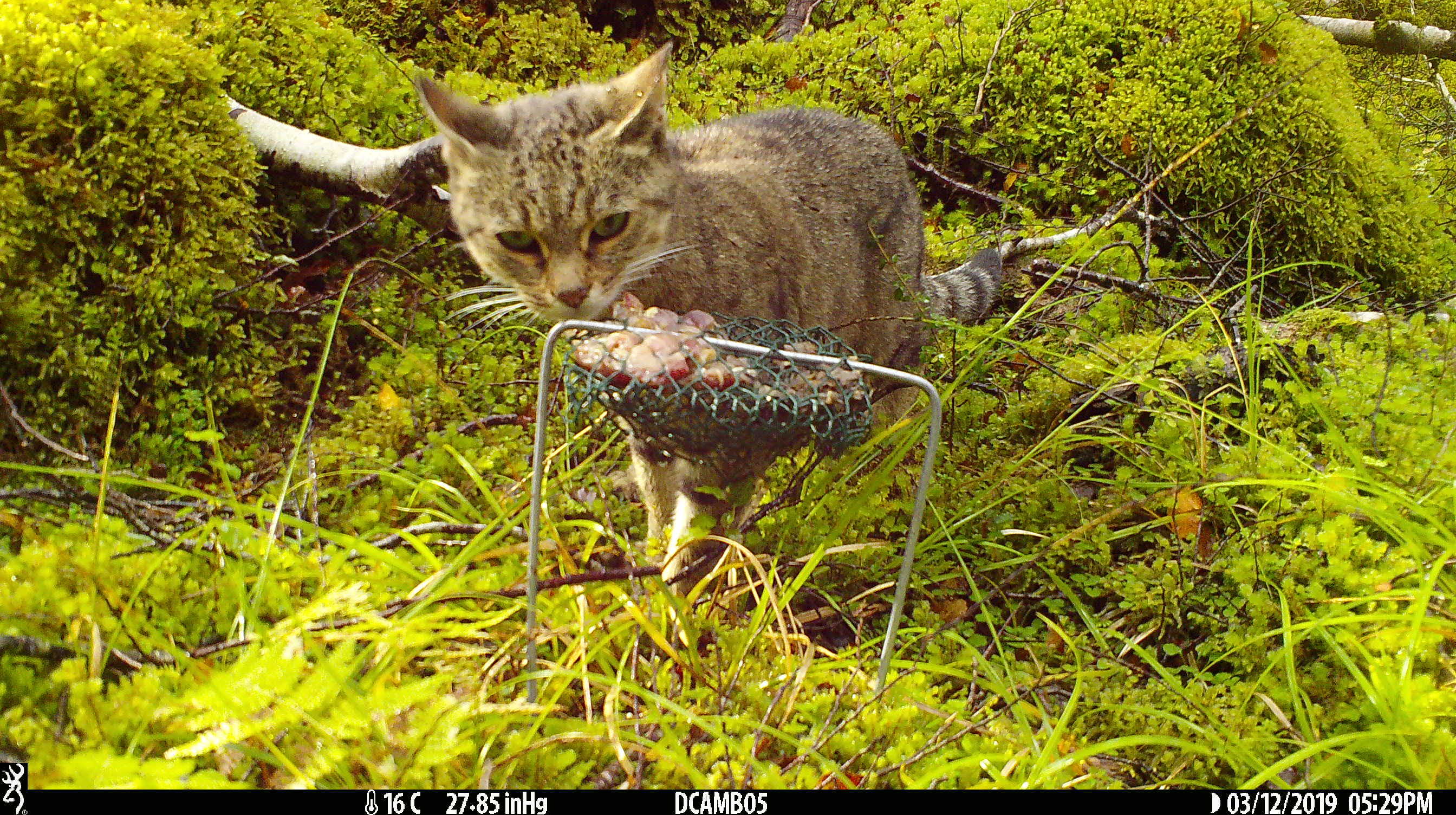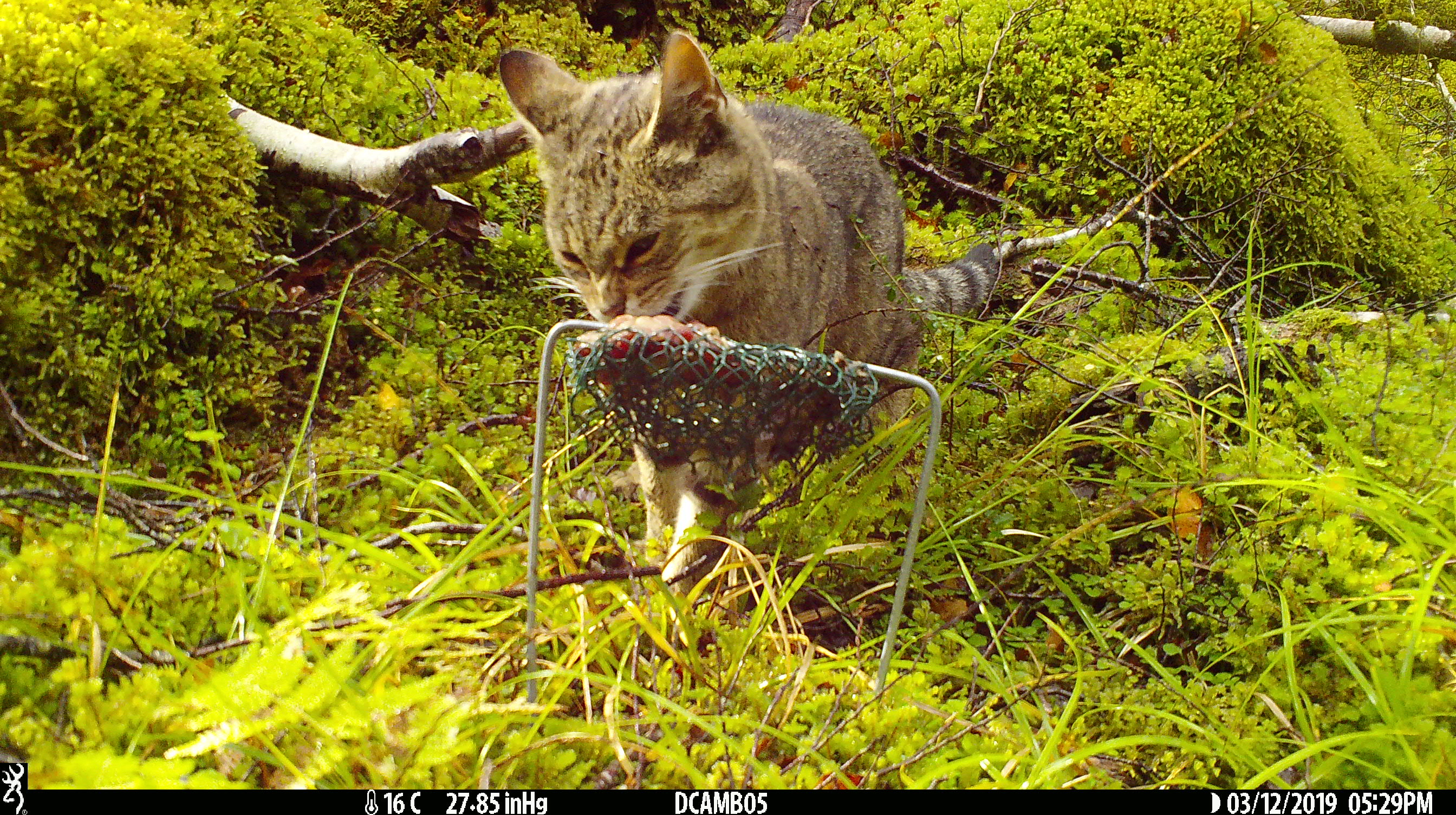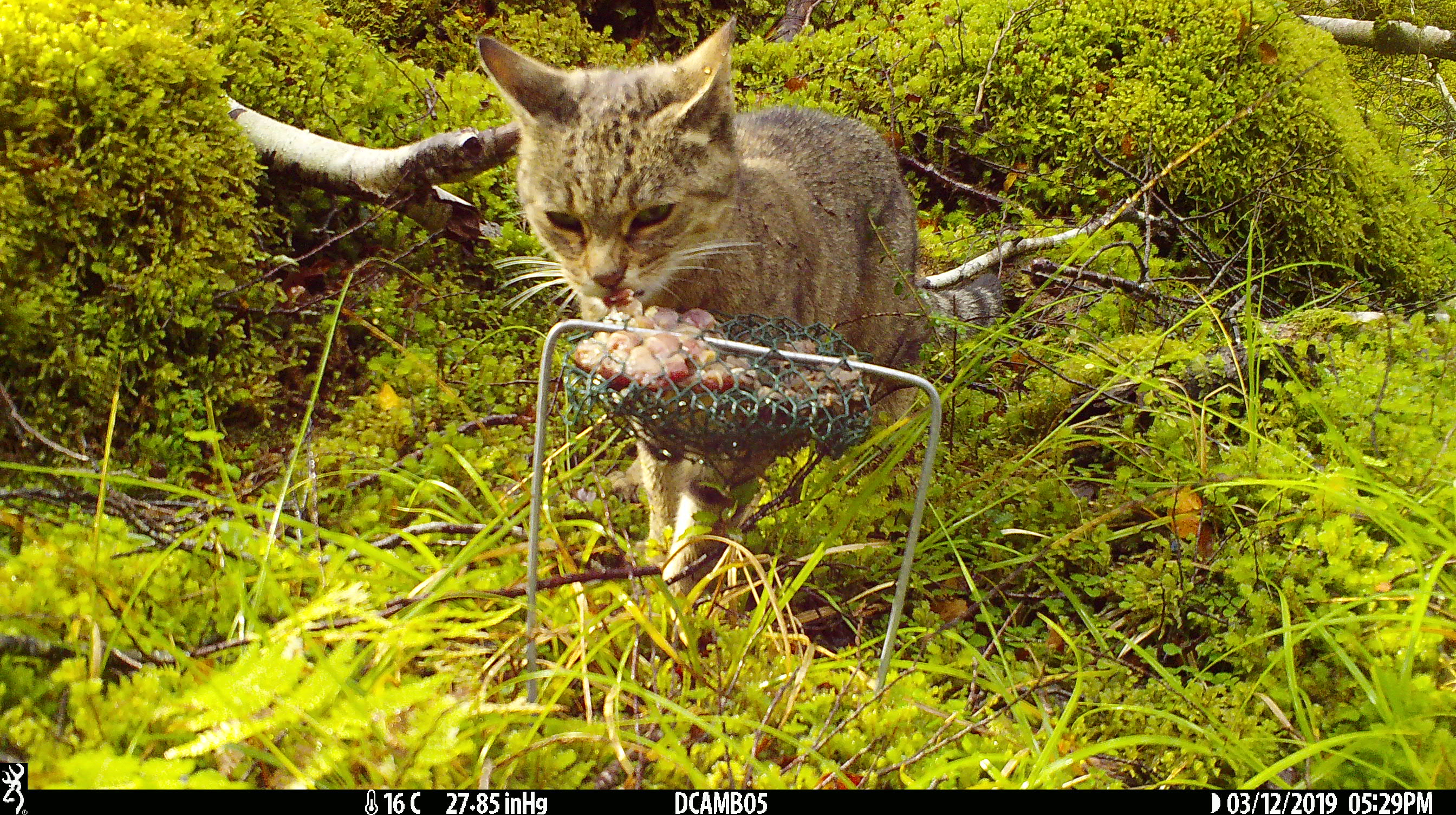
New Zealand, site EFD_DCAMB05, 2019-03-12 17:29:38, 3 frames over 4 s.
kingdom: Animalia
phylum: Chordata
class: Mammalia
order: Carnivora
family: Felidae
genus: Felis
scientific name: Felis catus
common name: domestic cat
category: cat